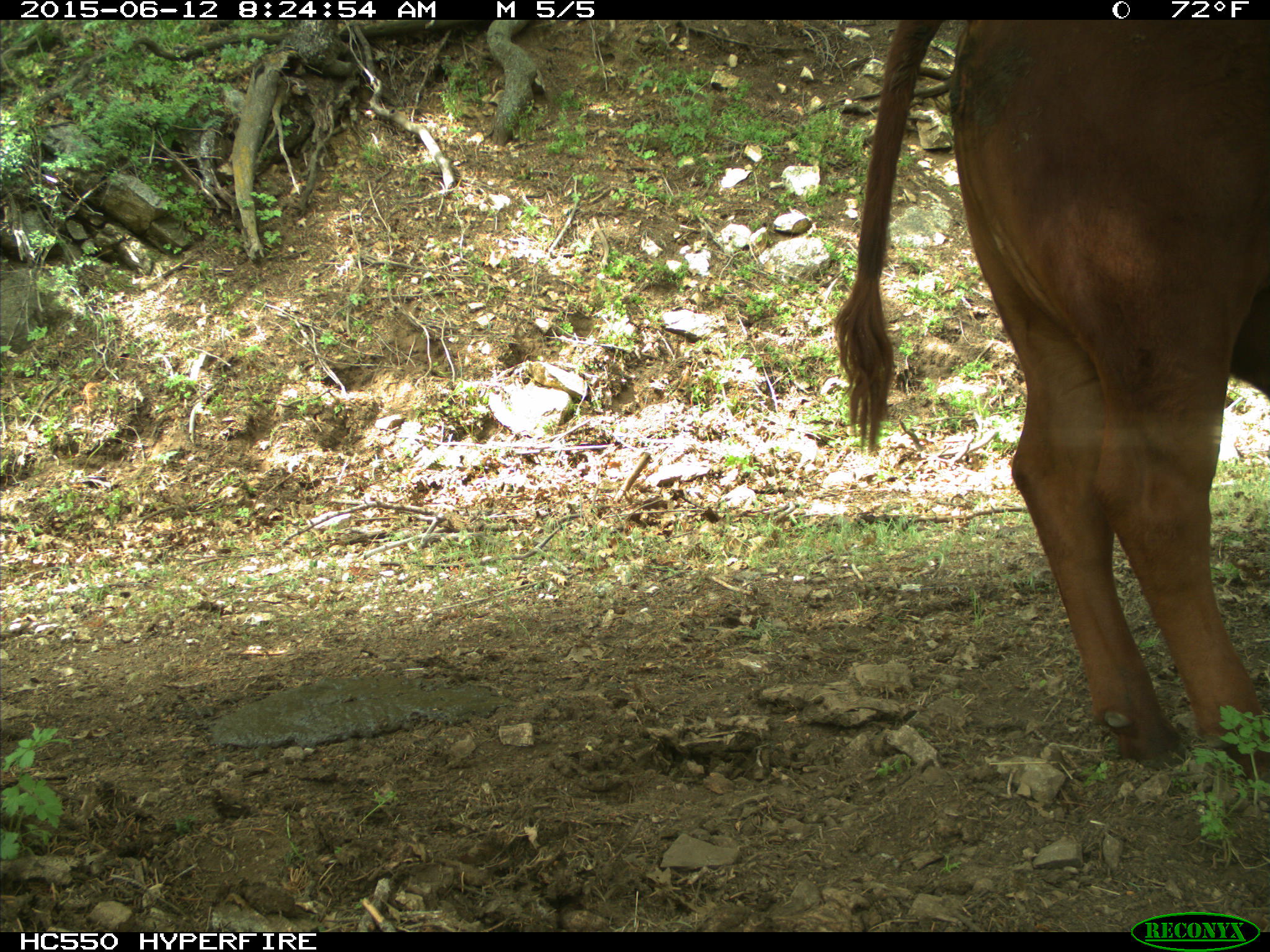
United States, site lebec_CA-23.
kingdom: Animalia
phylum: Chordata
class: Mammalia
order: Artiodactyla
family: Bovidae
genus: Bos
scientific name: Bos taurus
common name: domestic cow